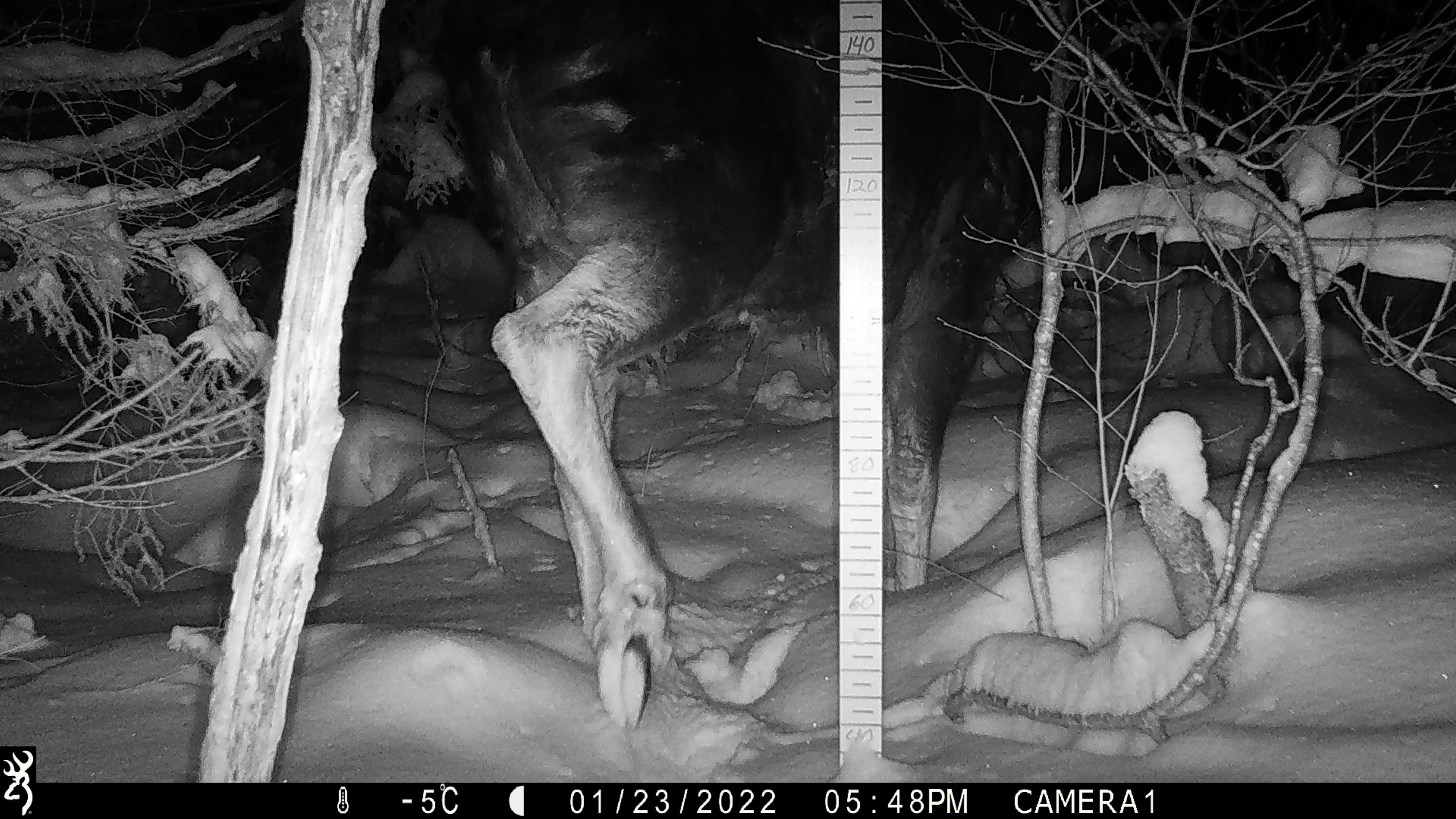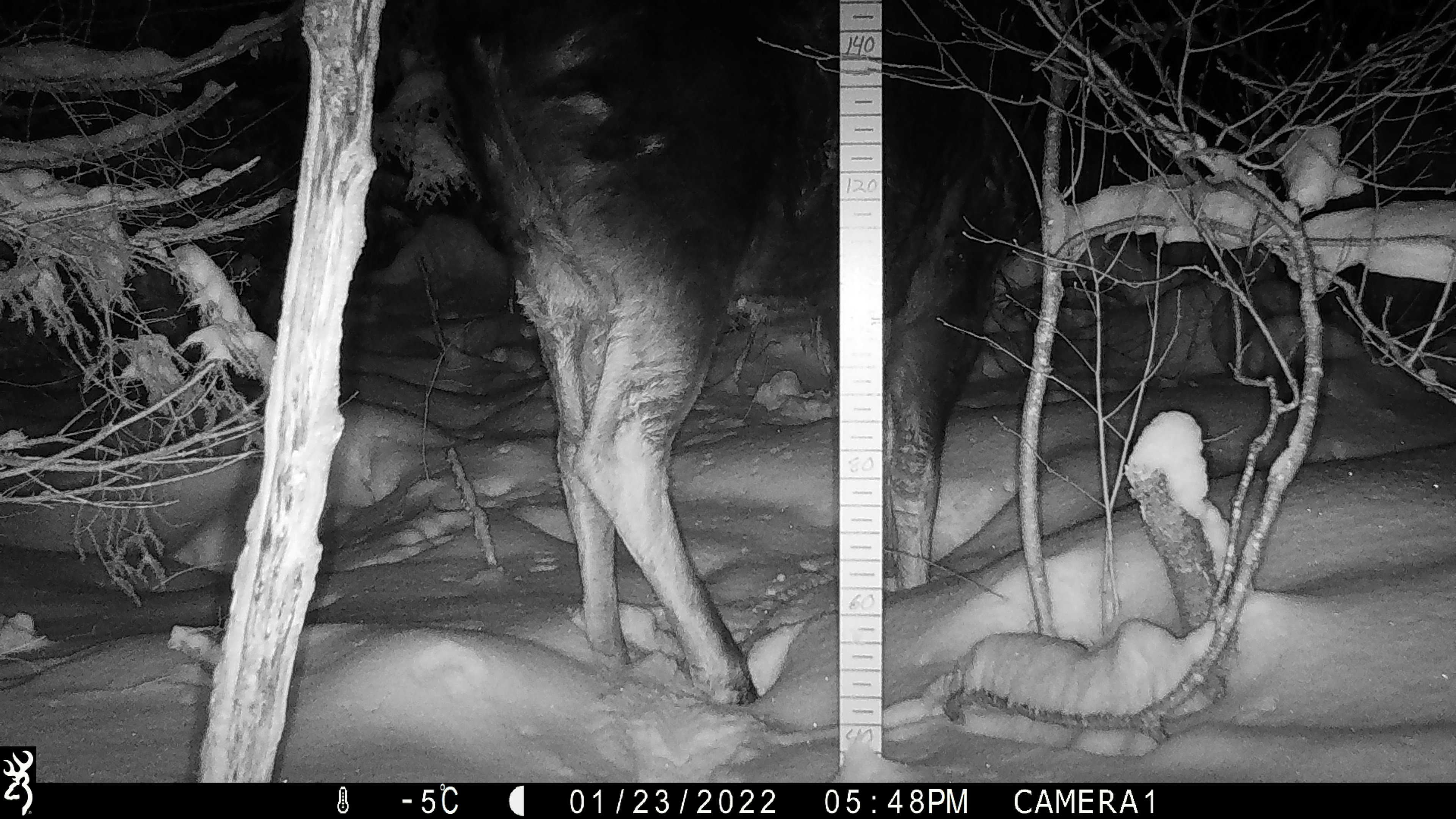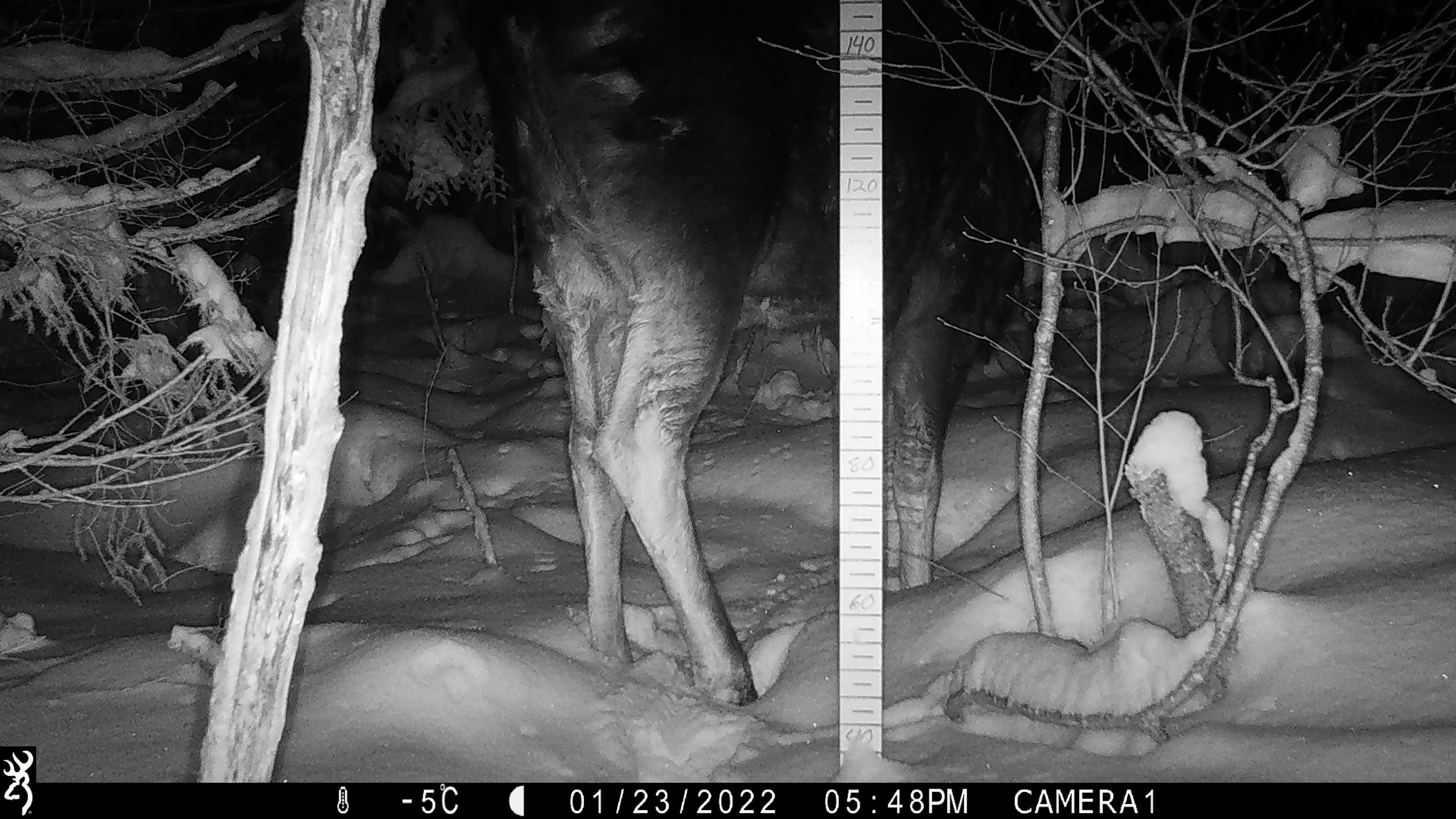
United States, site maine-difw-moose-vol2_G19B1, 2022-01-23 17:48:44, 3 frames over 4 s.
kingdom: Animalia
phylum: Chordata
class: Mammalia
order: Artiodactyla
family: Cervidae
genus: Alces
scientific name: Alces alces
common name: moose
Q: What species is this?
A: Moose (Alces alces).